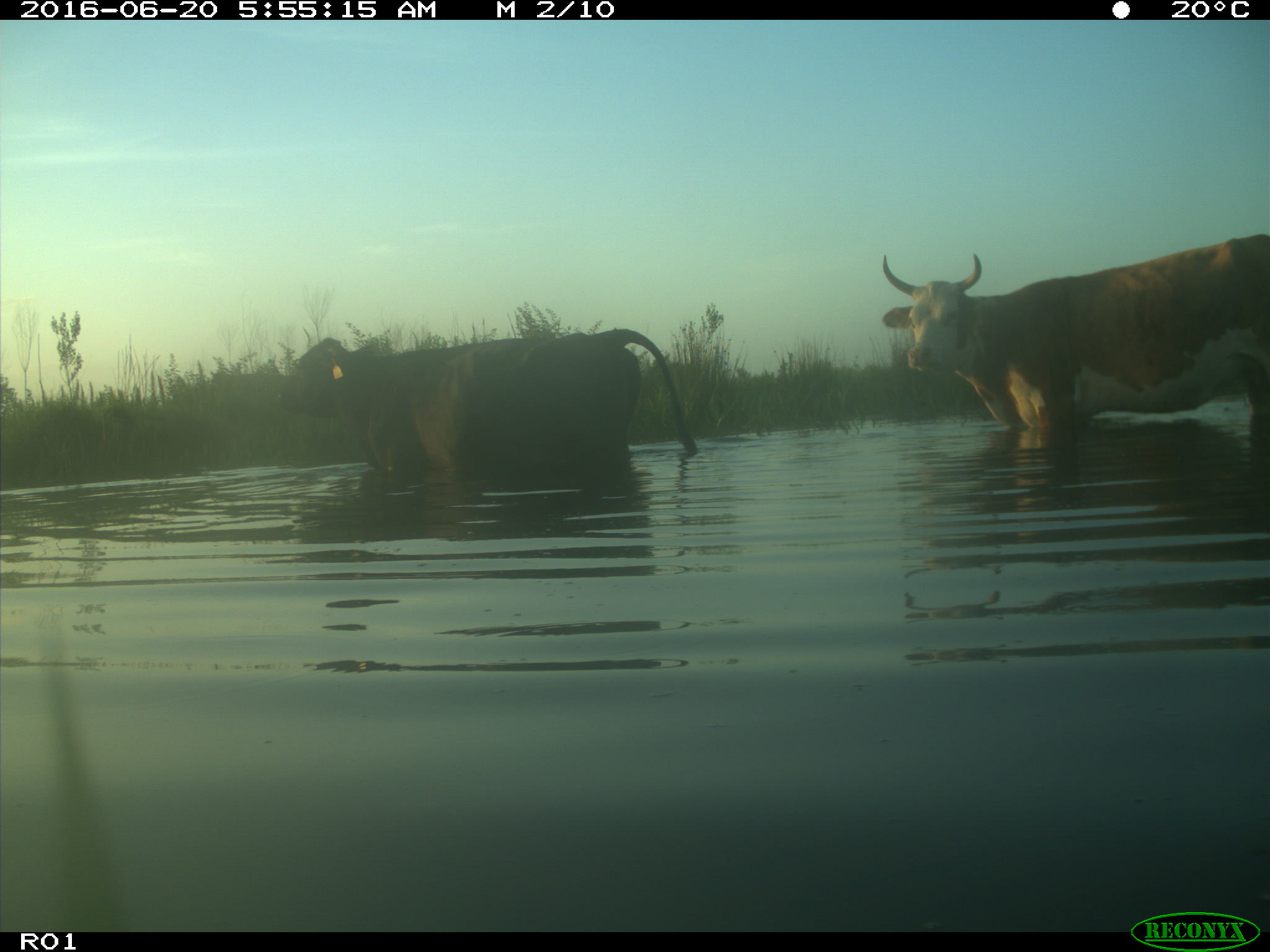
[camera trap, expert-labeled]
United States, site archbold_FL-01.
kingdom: Animalia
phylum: Chordata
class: Mammalia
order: Artiodactyla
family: Bovidae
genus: Bos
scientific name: Bos taurus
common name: domestic cow